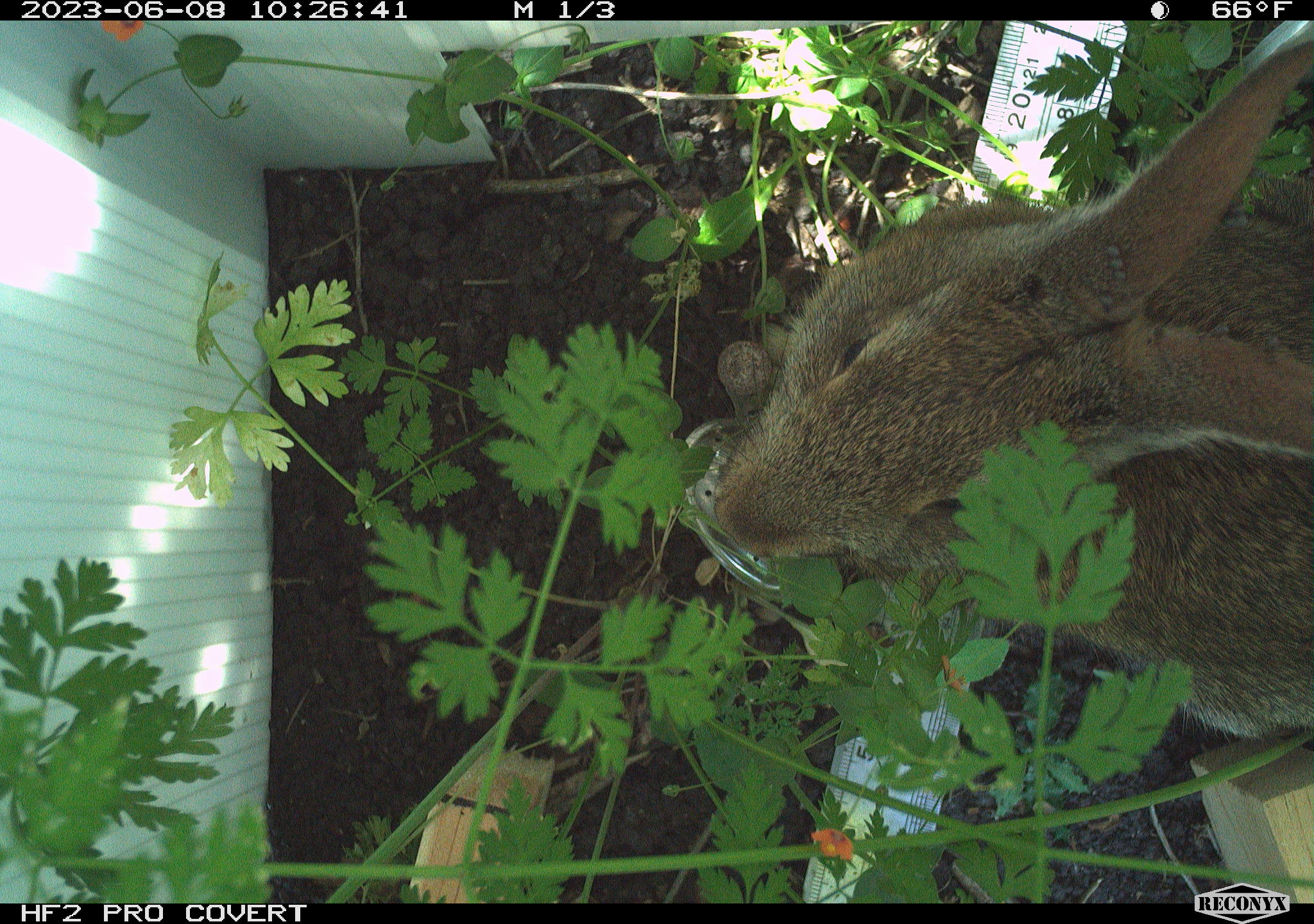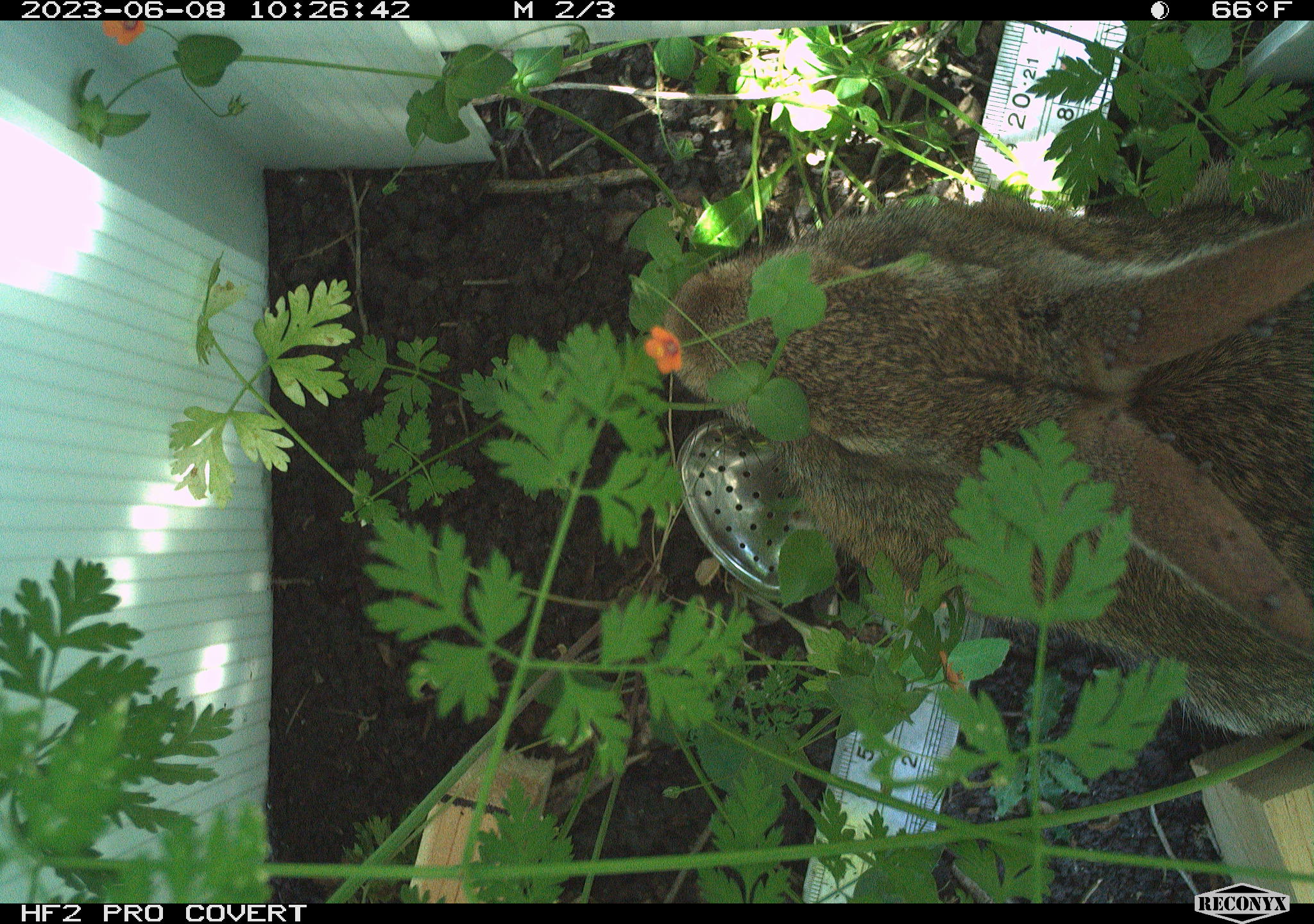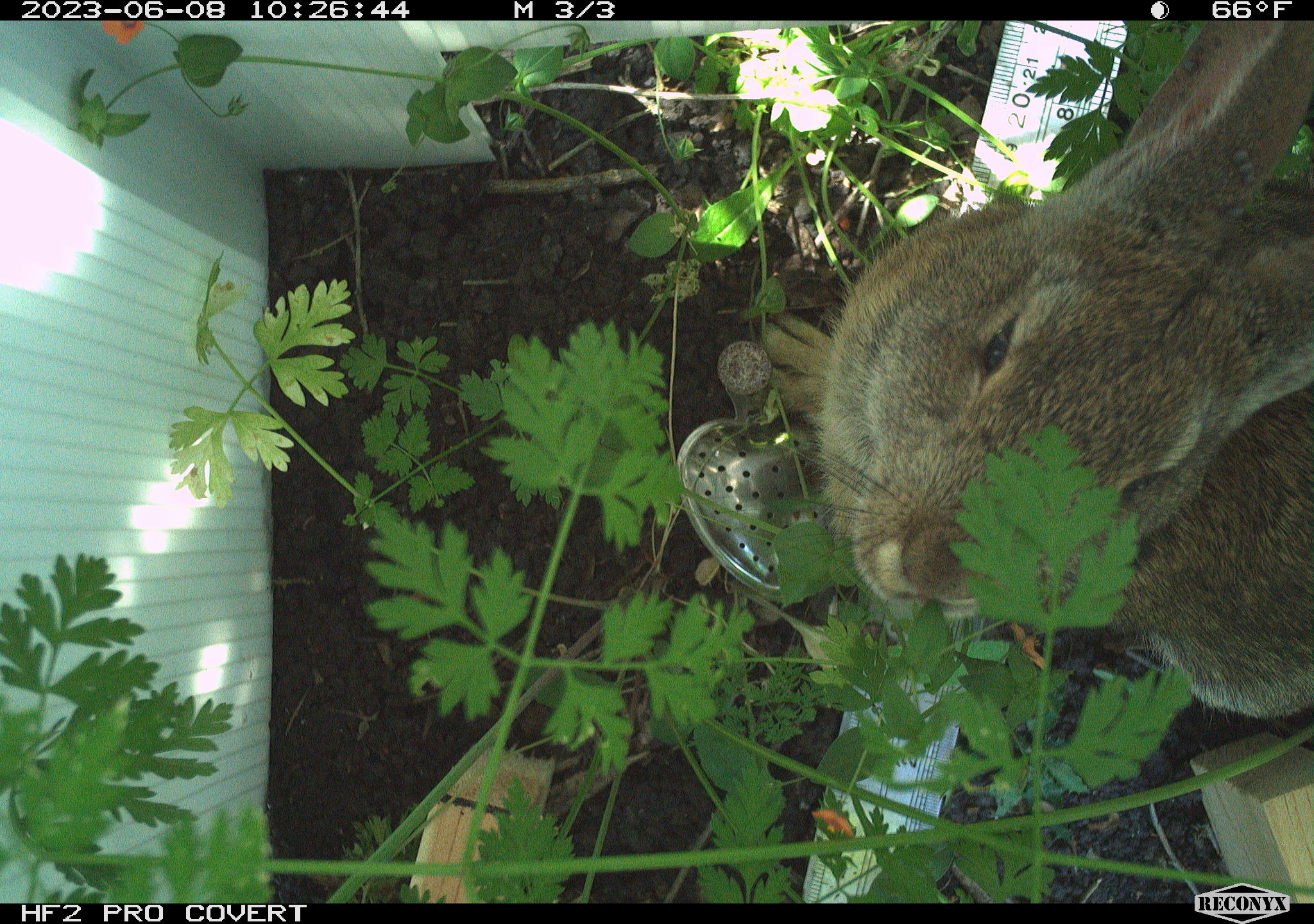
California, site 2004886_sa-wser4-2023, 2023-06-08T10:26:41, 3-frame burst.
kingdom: Animalia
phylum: Chordata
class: Mammalia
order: Lagomorpha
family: Leporidae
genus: Sylvilagus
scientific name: Sylvilagus bachmani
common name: brush rabbit